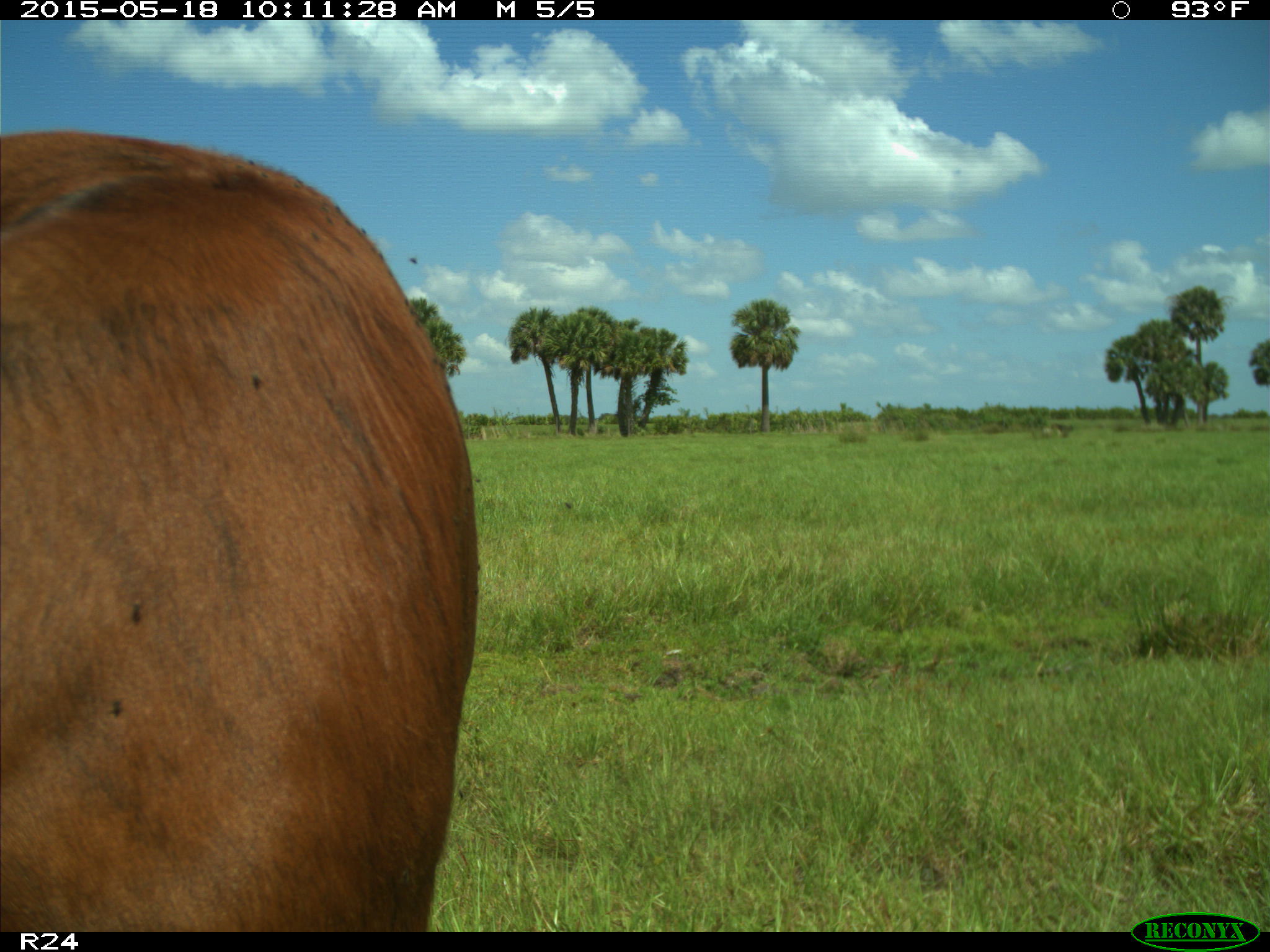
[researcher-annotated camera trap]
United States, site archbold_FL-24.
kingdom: Animalia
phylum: Chordata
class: Mammalia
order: Artiodactyla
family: Bovidae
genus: Bos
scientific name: Bos taurus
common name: domestic cow